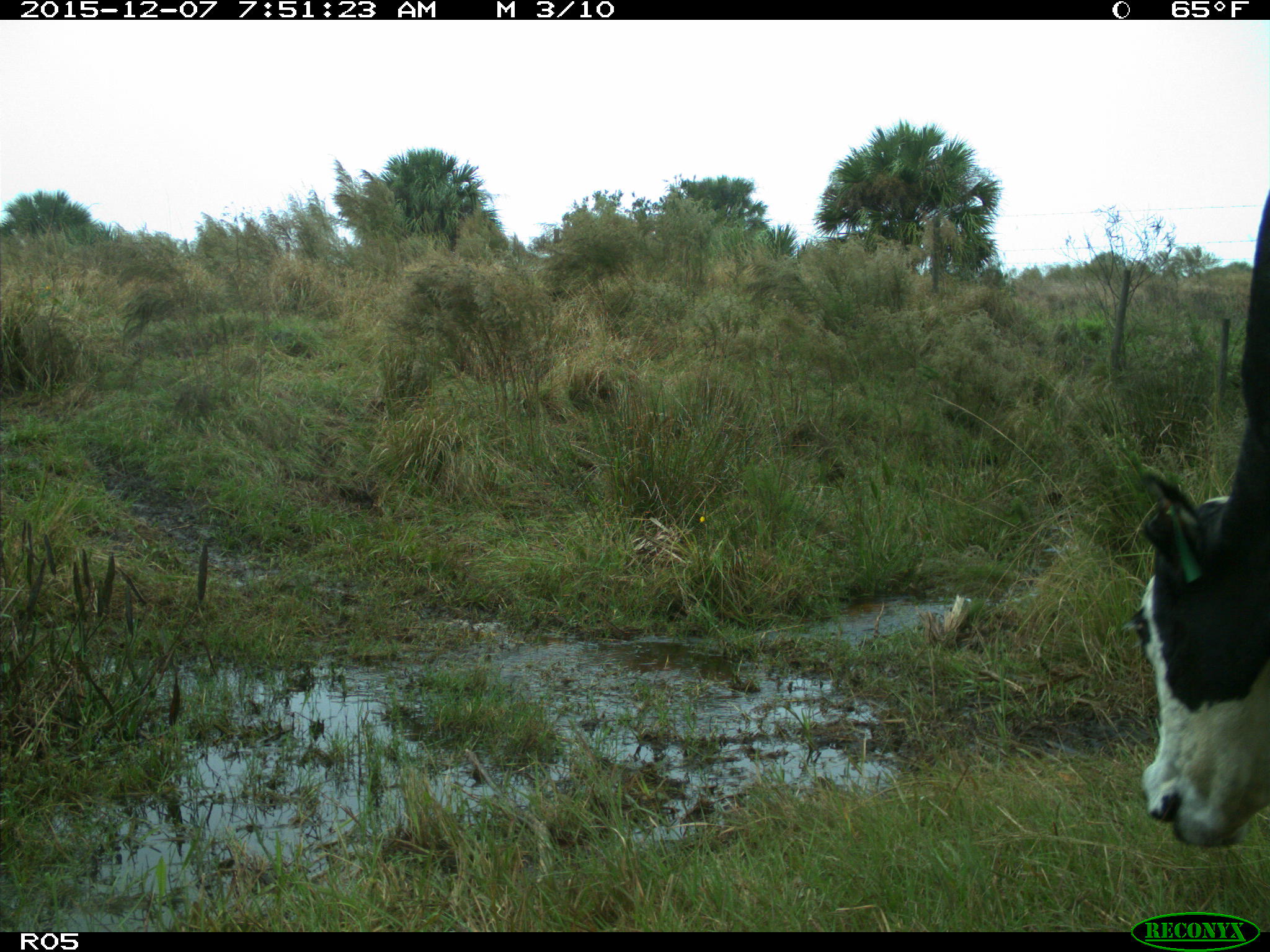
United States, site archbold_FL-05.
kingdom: Animalia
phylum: Chordata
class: Mammalia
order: Artiodactyla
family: Bovidae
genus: Bos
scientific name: Bos taurus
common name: domestic cow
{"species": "Bos taurus (domestic cow)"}